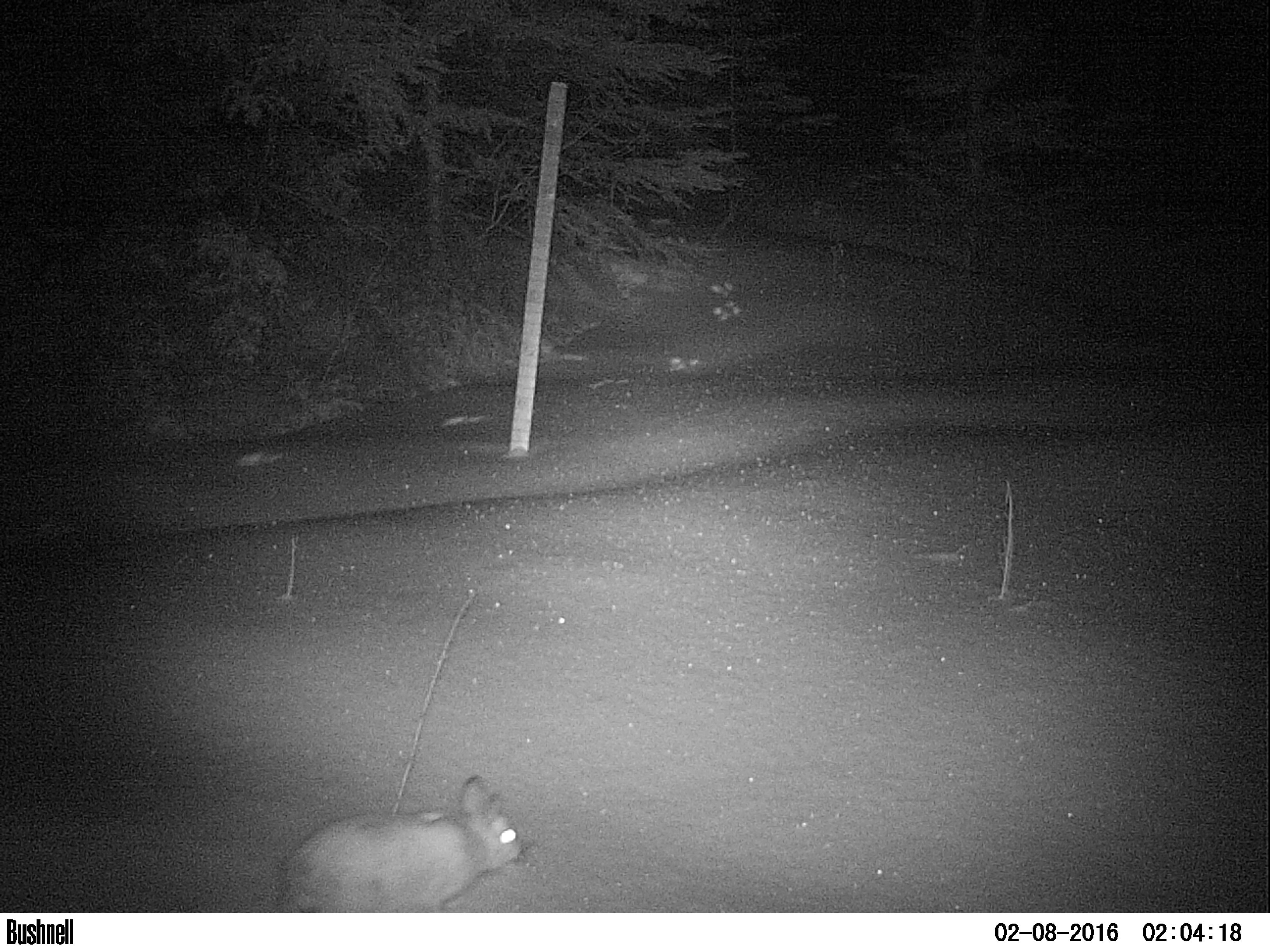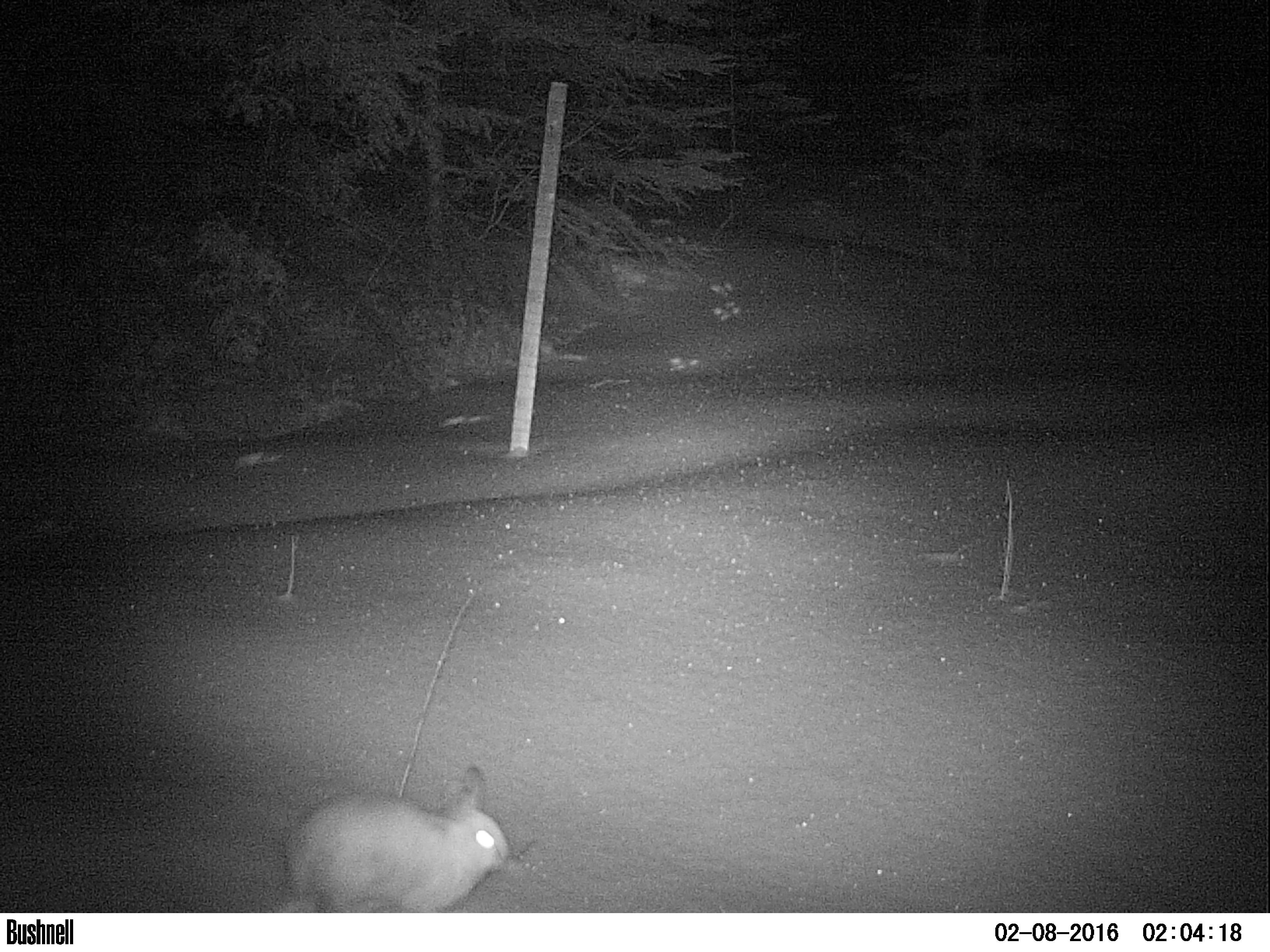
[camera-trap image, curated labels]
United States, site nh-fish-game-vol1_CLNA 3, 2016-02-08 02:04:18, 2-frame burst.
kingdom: Animalia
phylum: Chordata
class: Mammalia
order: Lagomorpha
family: Leporidae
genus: Lepus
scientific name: Lepus americanus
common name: snowshoe hare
Snowshoe hare (Lepus americanus).